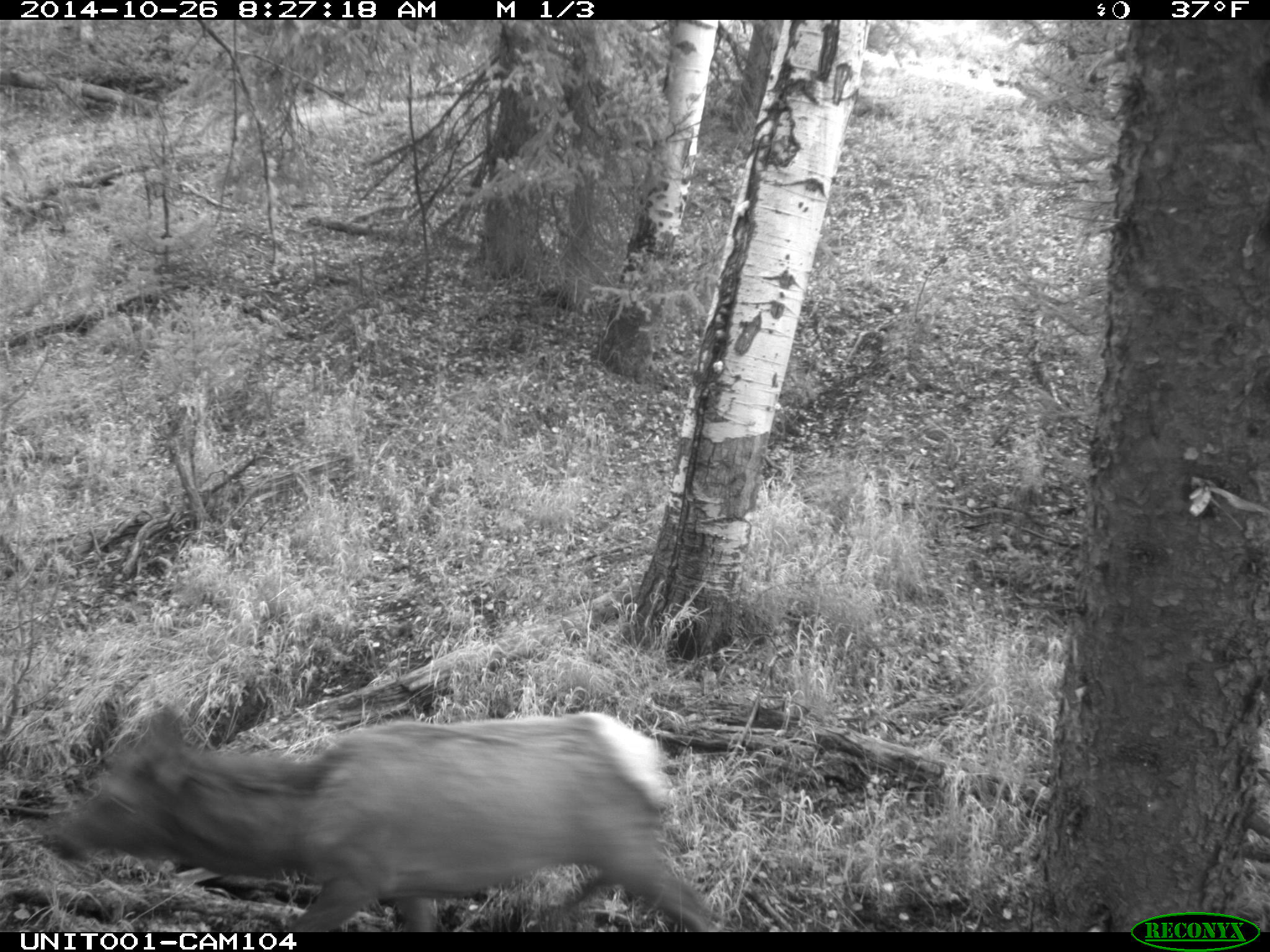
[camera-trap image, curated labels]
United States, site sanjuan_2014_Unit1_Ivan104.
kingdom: Animalia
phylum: Chordata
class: Mammalia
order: Artiodactyla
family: Cervidae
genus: Cervus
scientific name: Cervus elaphus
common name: red deer